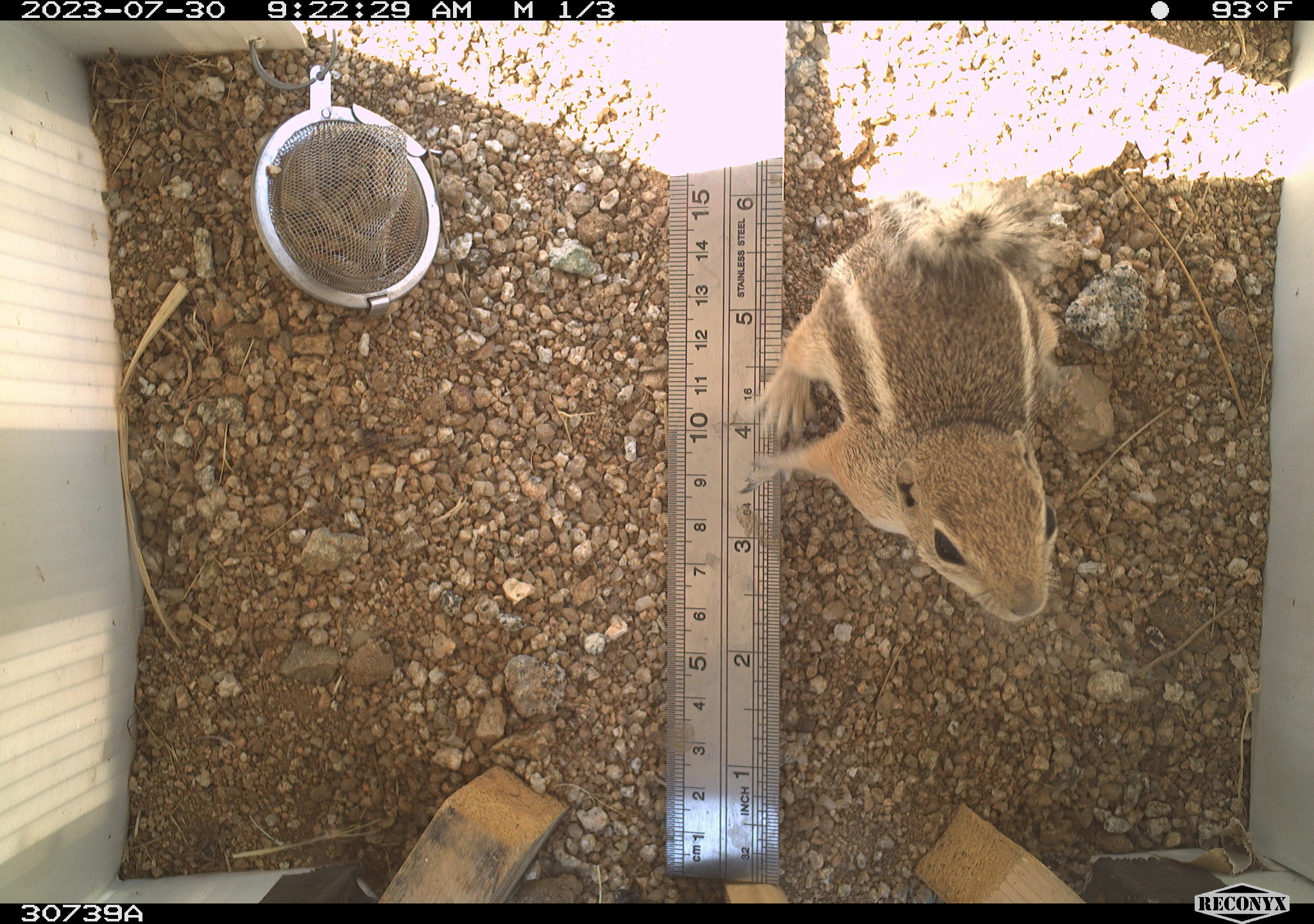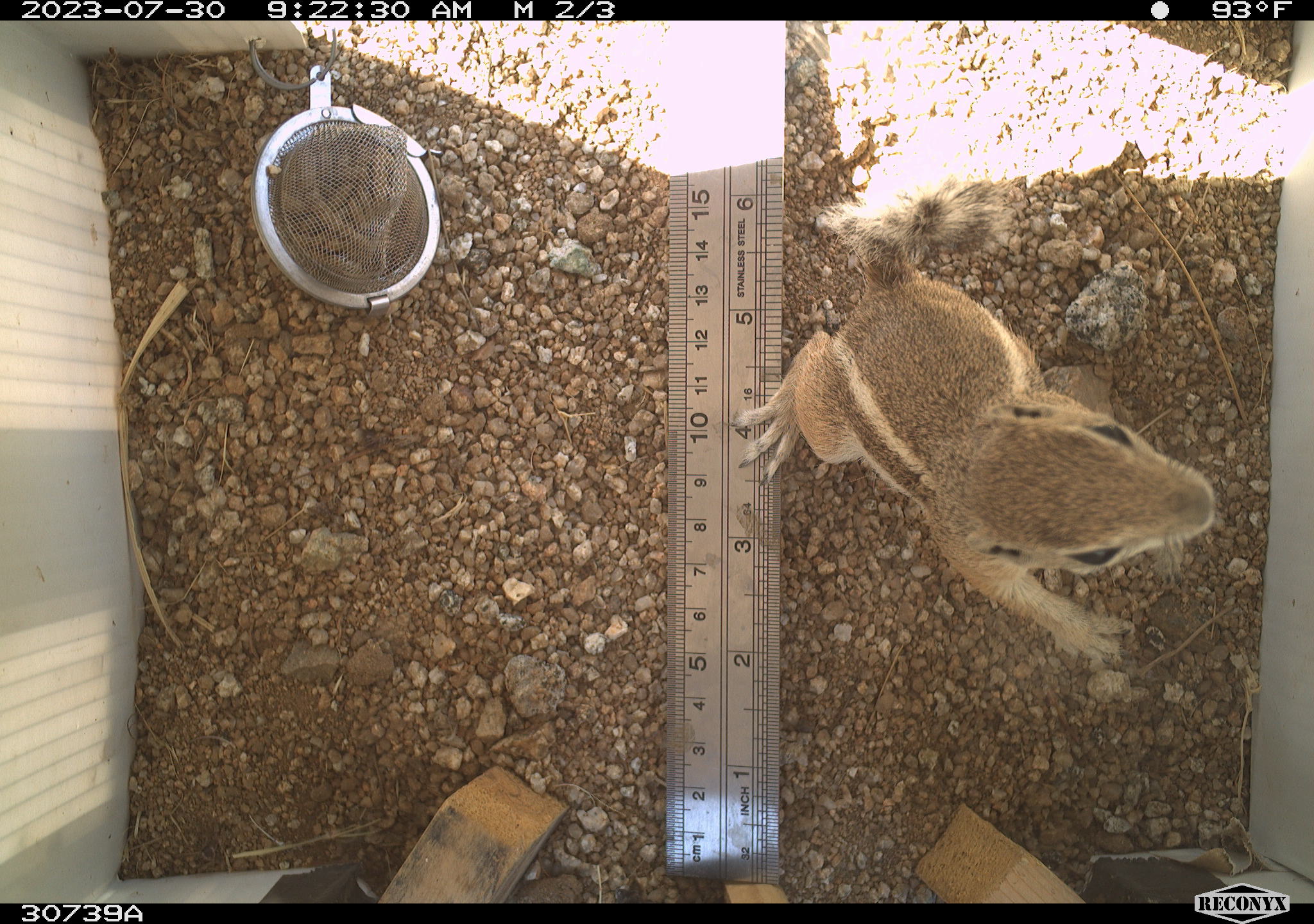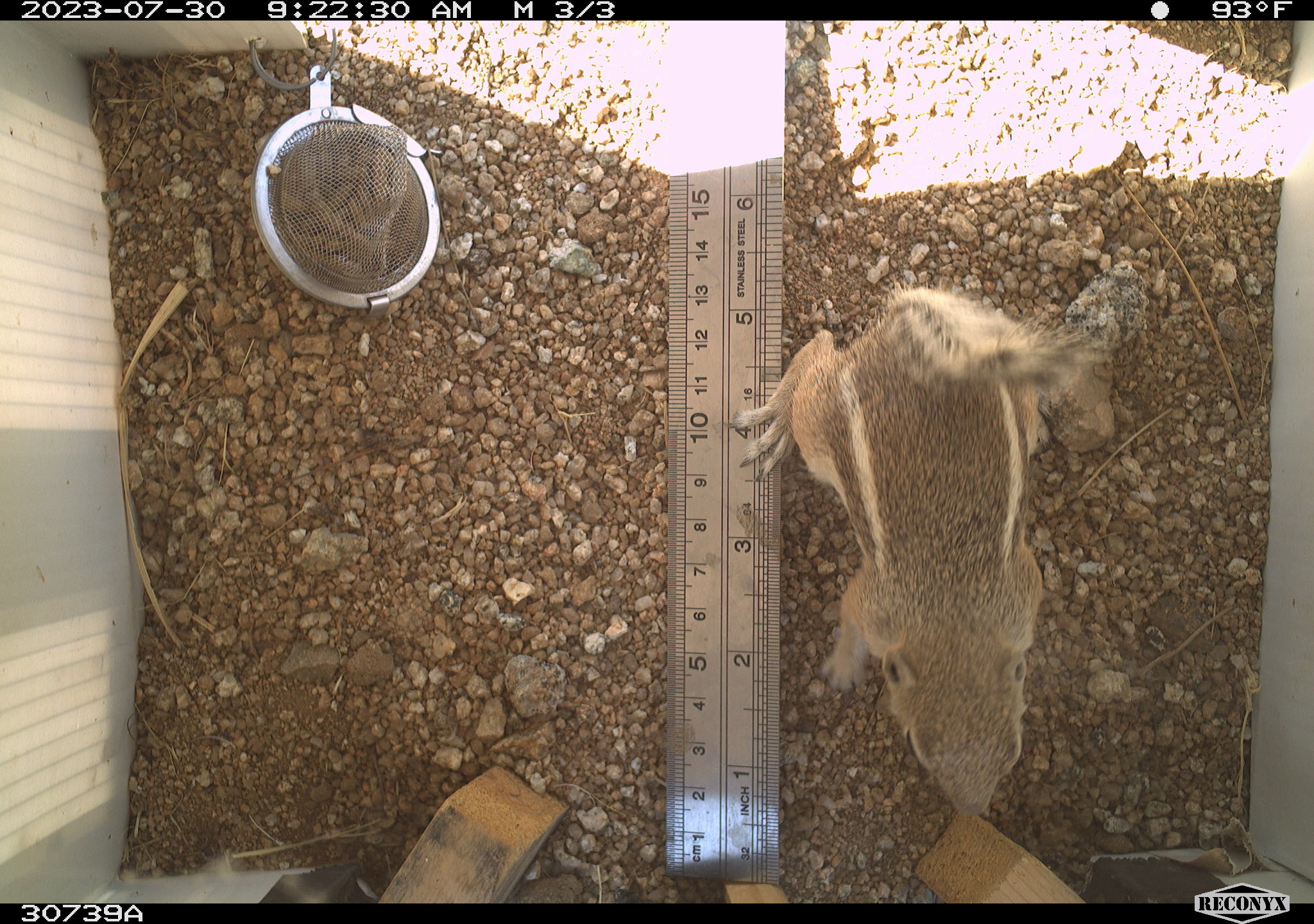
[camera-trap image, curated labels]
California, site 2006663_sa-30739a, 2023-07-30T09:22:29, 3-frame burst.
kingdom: Animalia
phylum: Chordata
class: Mammalia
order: Rodentia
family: Sciuridae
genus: Ammospermophilus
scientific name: Ammospermophilus leucurus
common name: white-tailed antelope squirrel